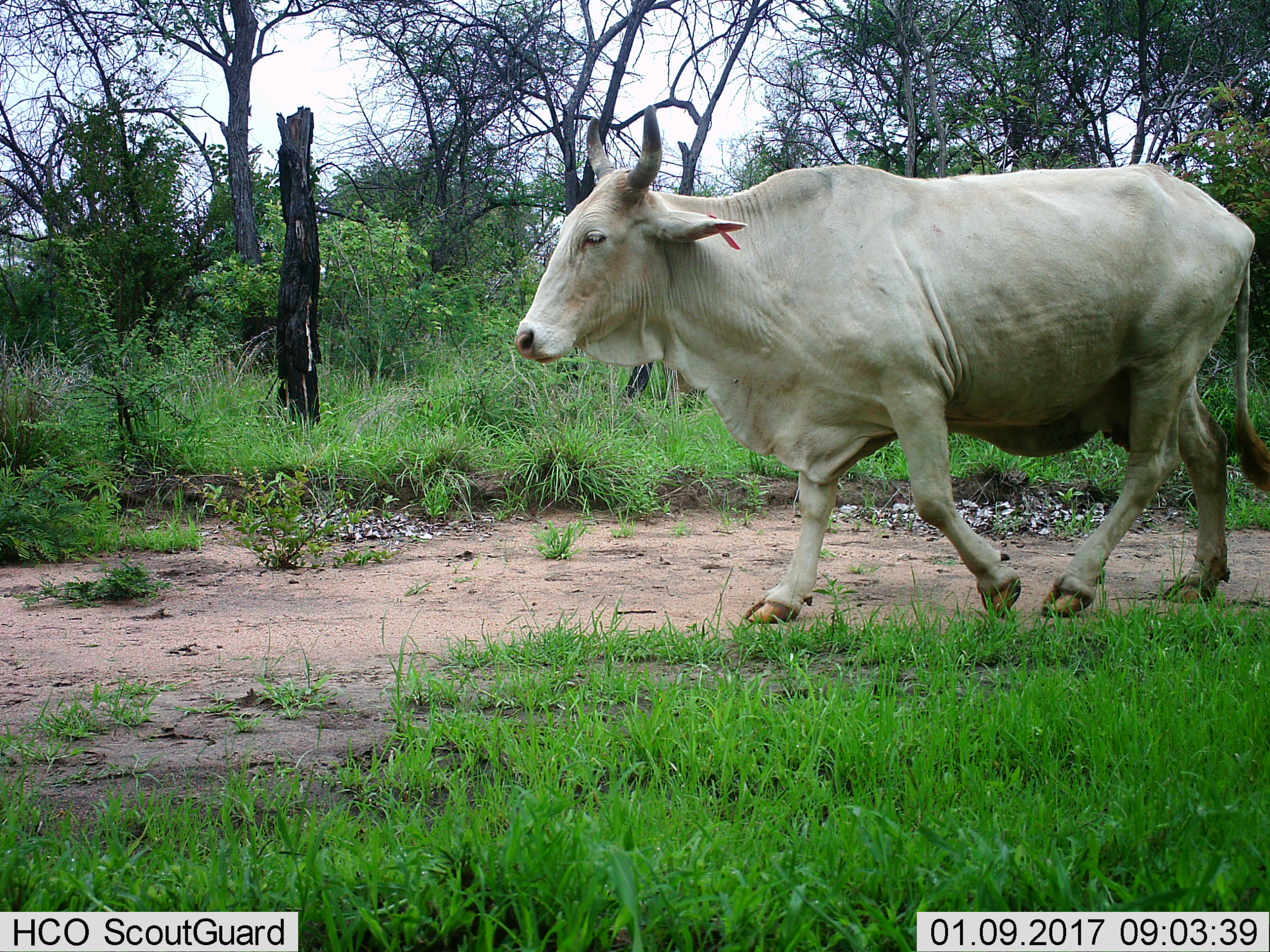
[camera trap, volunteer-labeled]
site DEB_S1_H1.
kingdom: Animalia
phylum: Chordata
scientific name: Vertebrata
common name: domestic animal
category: domesticanimal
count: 1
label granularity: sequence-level